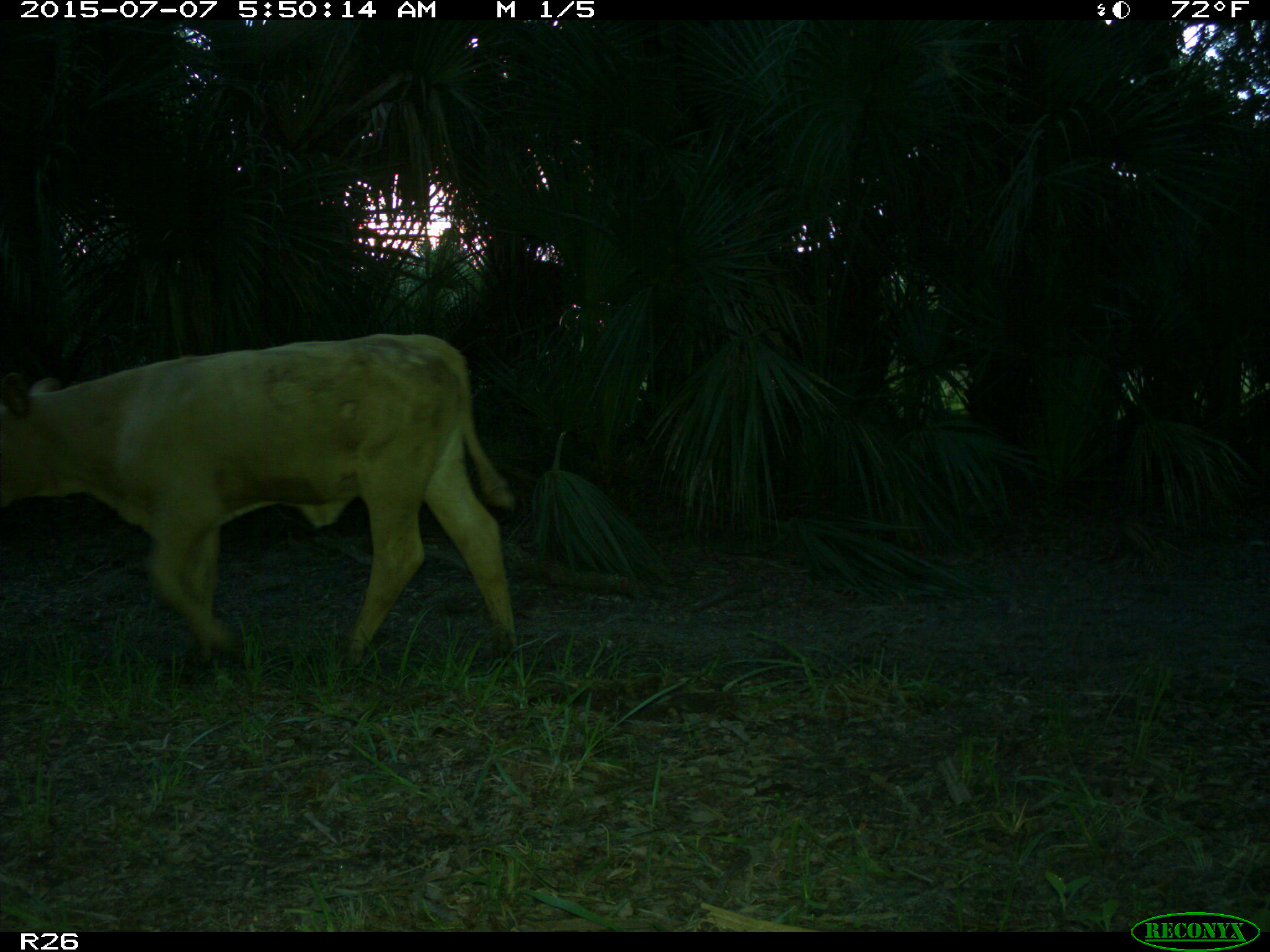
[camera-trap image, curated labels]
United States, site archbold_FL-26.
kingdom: Animalia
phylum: Chordata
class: Mammalia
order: Artiodactyla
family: Bovidae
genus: Bos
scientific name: Bos taurus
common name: domestic cow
Bos taurus (domestic cow).